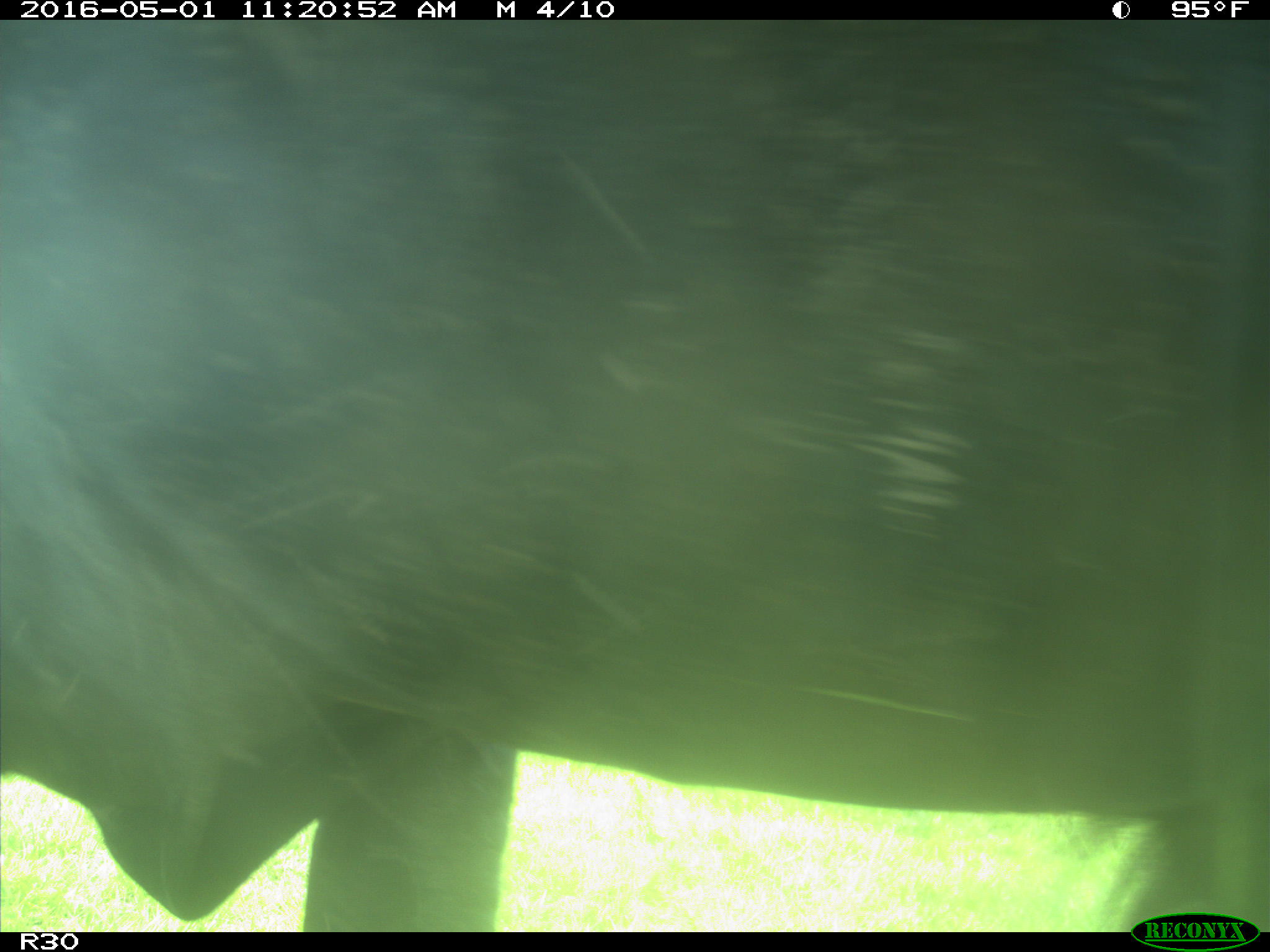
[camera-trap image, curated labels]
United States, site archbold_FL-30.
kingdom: Animalia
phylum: Chordata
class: Mammalia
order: Artiodactyla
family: Bovidae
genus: Bos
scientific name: Bos taurus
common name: domestic cow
Bos taurus (domestic cow).